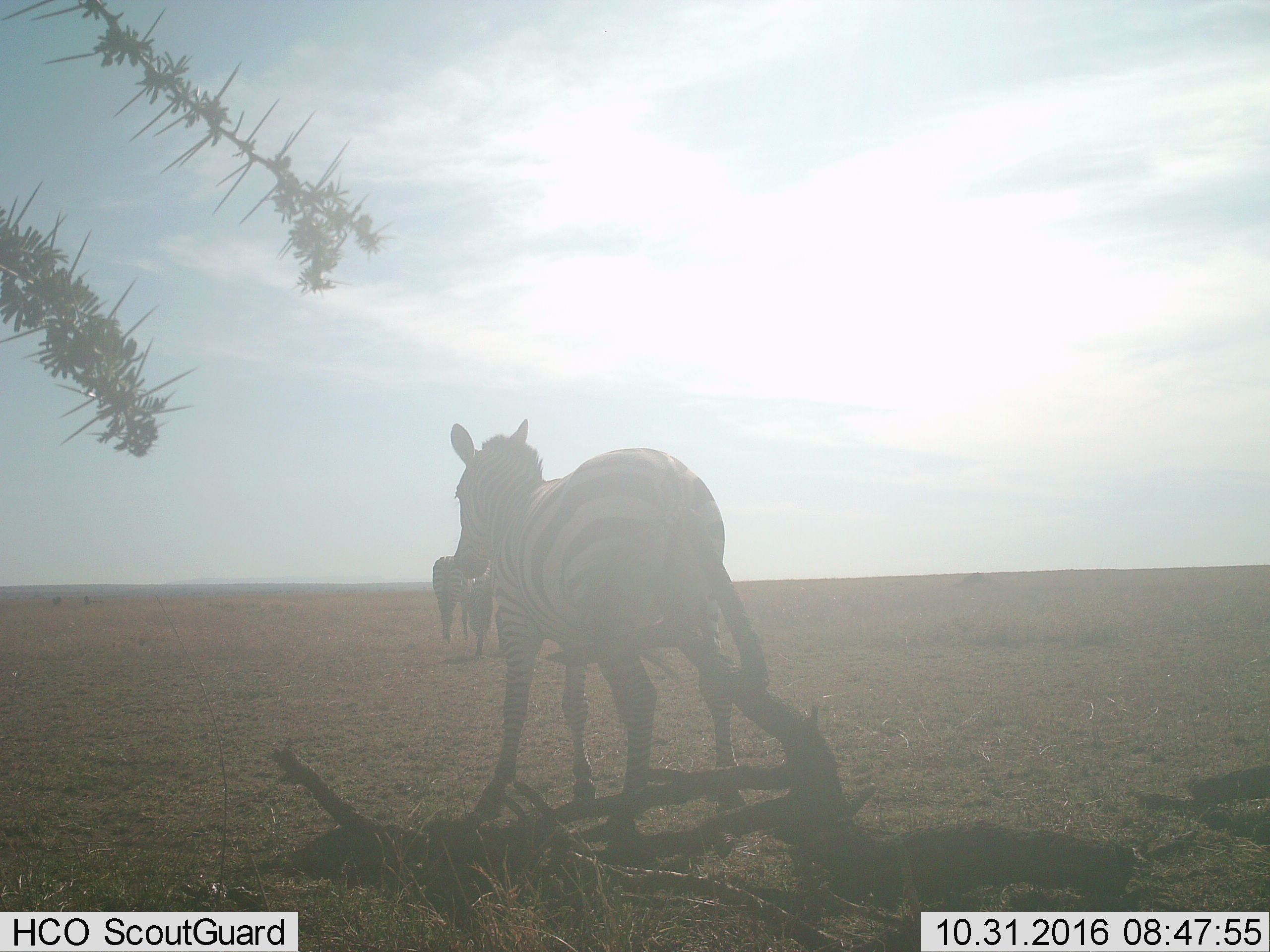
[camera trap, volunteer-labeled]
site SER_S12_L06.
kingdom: Animalia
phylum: Chordata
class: Mammalia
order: Perissodactyla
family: Equidae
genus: Equus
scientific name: Equus quagga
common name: plains zebra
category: zebraplains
Zebraplains (plains zebra) (Equus quagga), count 3. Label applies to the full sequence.